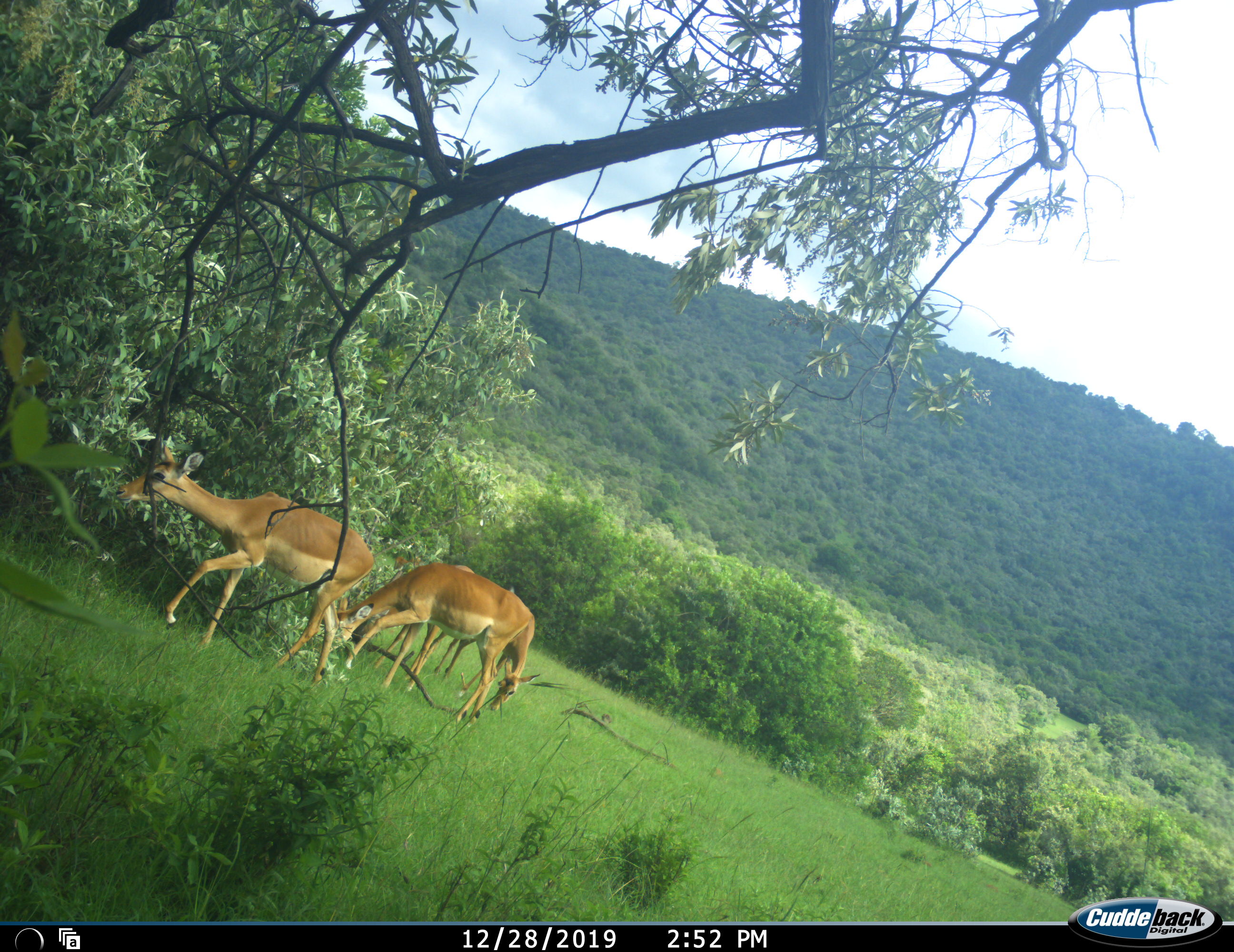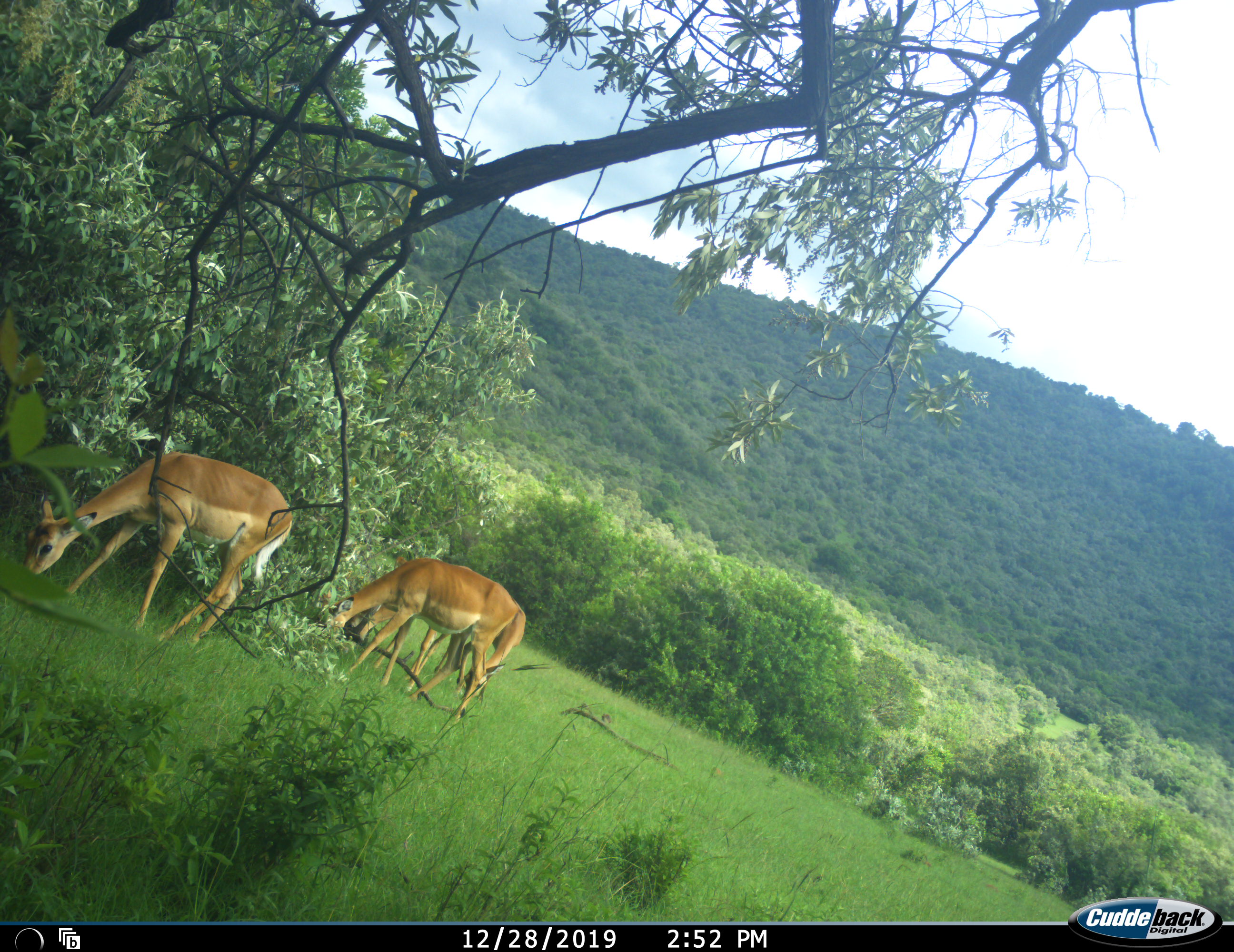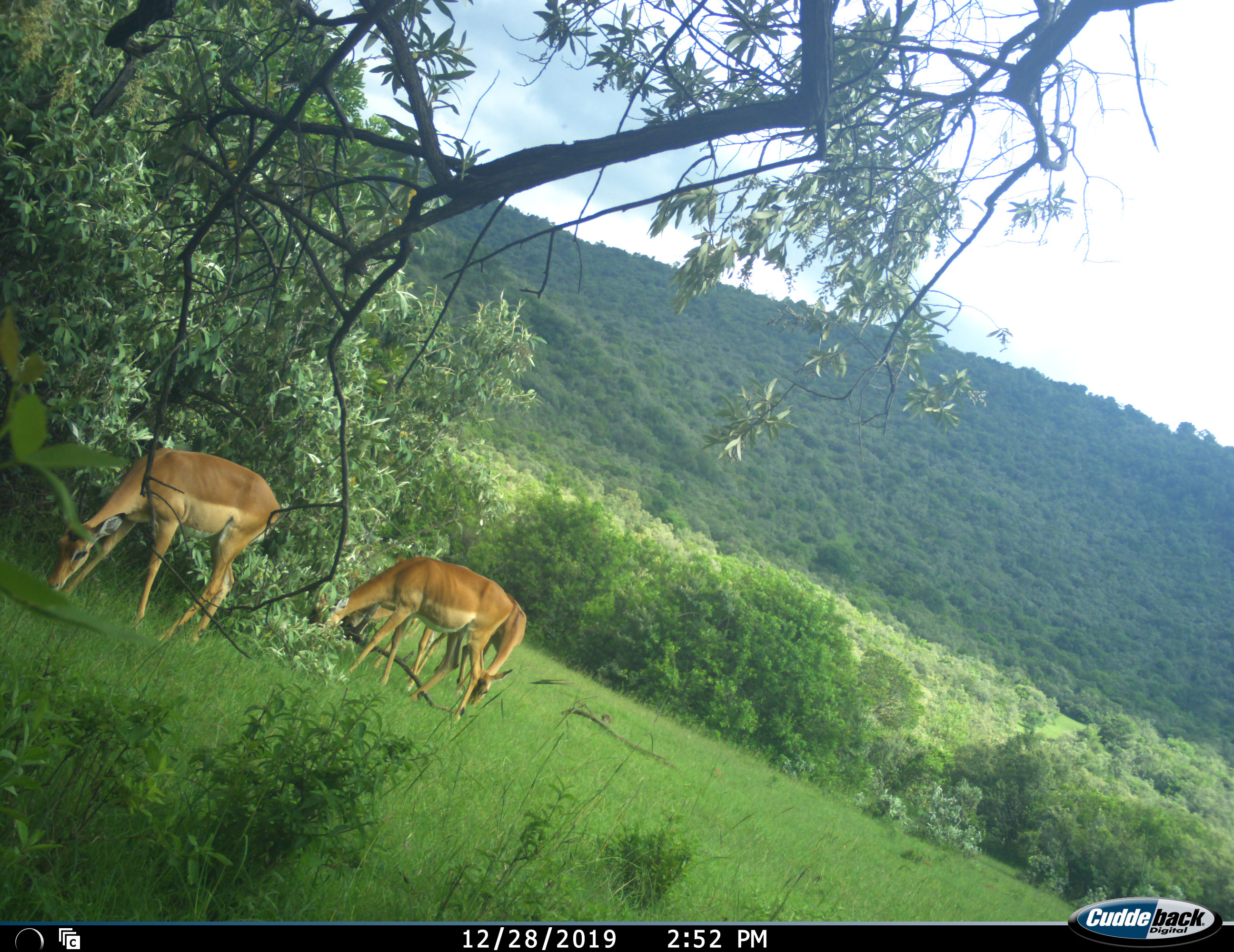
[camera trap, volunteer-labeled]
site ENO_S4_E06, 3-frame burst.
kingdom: Animalia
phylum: Chordata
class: Mammalia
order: Artiodactyla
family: Bovidae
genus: Aepyceros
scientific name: Aepyceros melampus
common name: impala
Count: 3.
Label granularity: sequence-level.